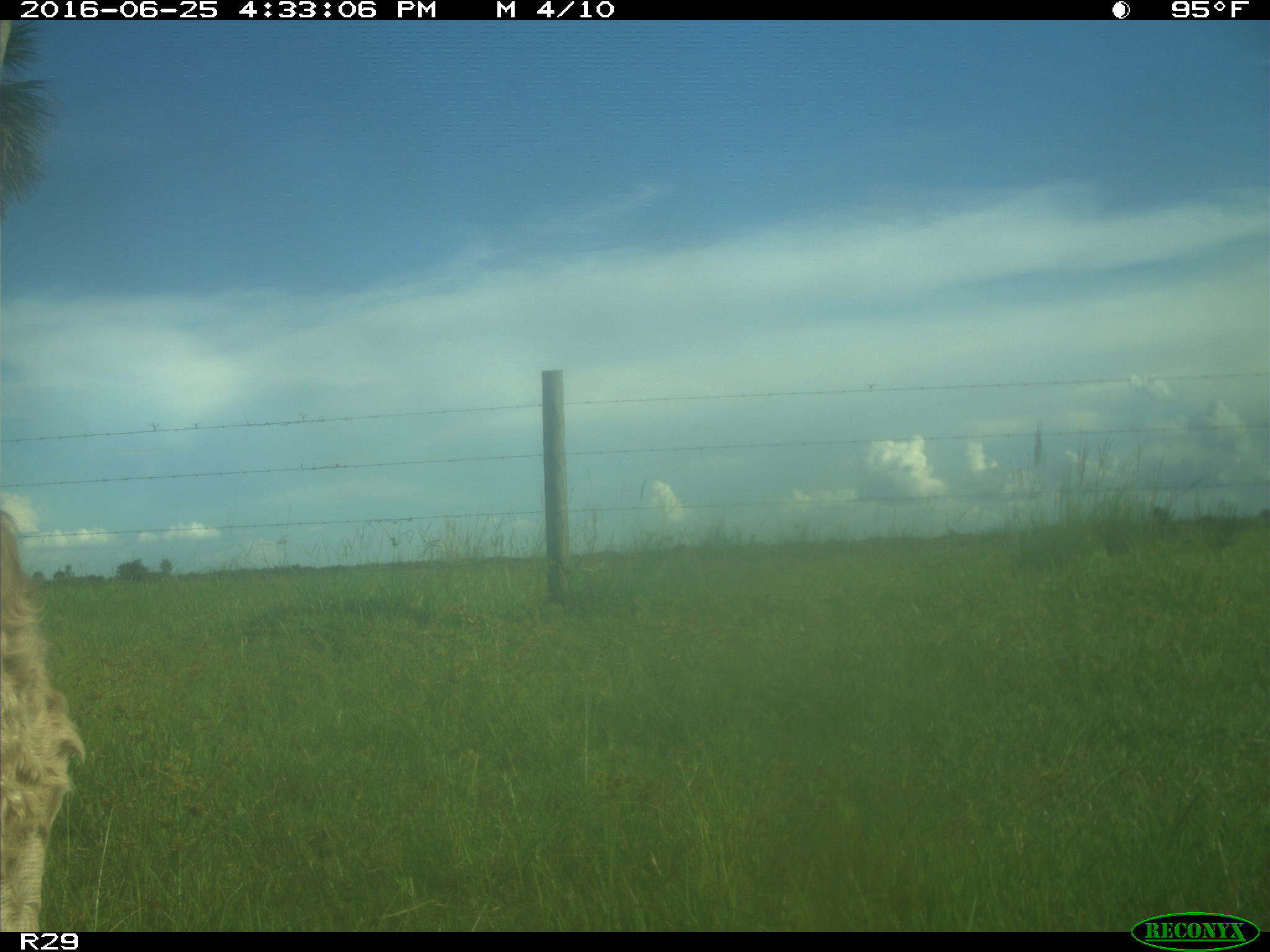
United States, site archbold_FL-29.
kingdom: Animalia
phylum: Chordata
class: Mammalia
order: Artiodactyla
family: Bovidae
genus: Bos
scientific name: Bos taurus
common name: domestic cow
Bos taurus (domestic cow).